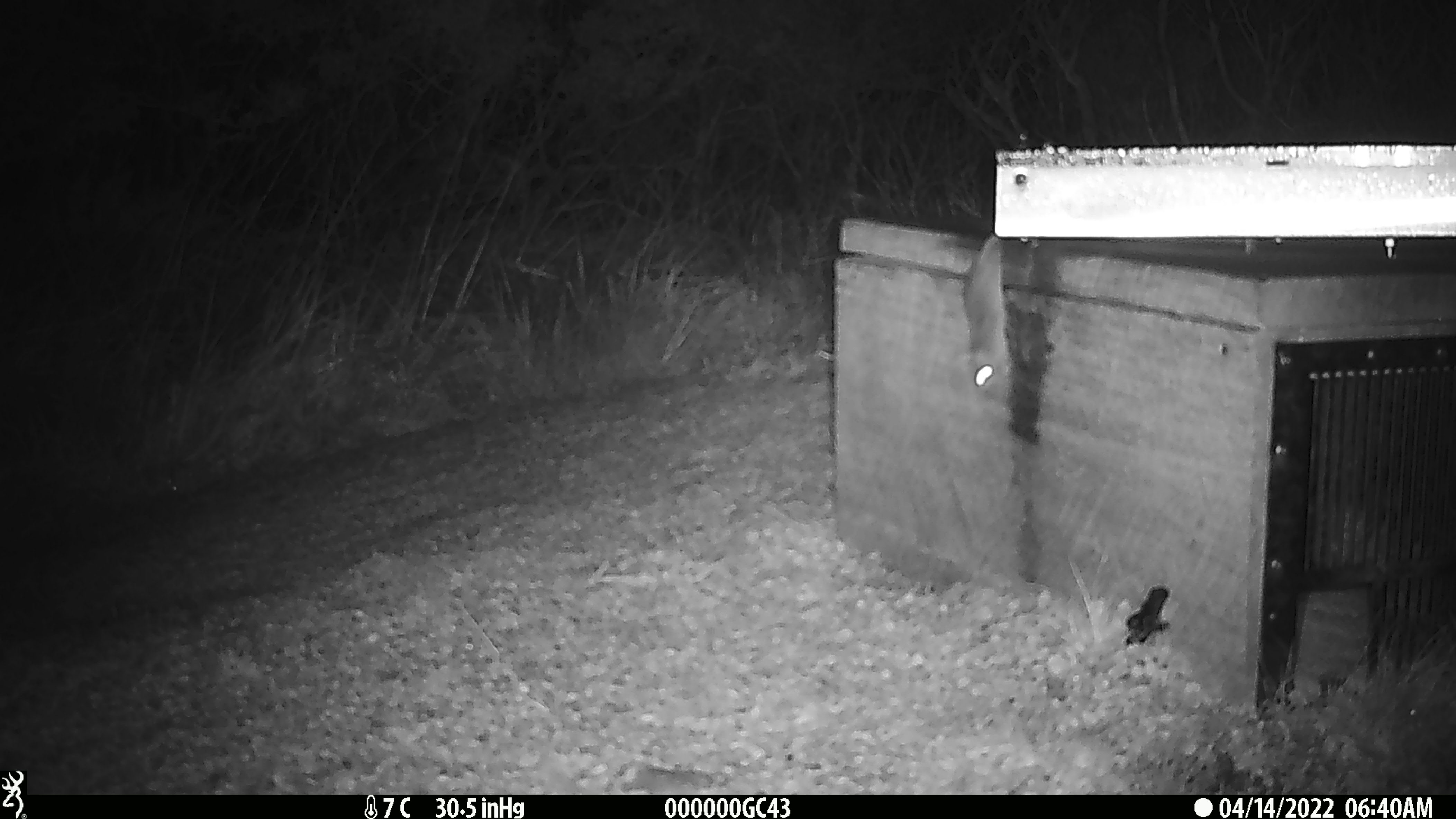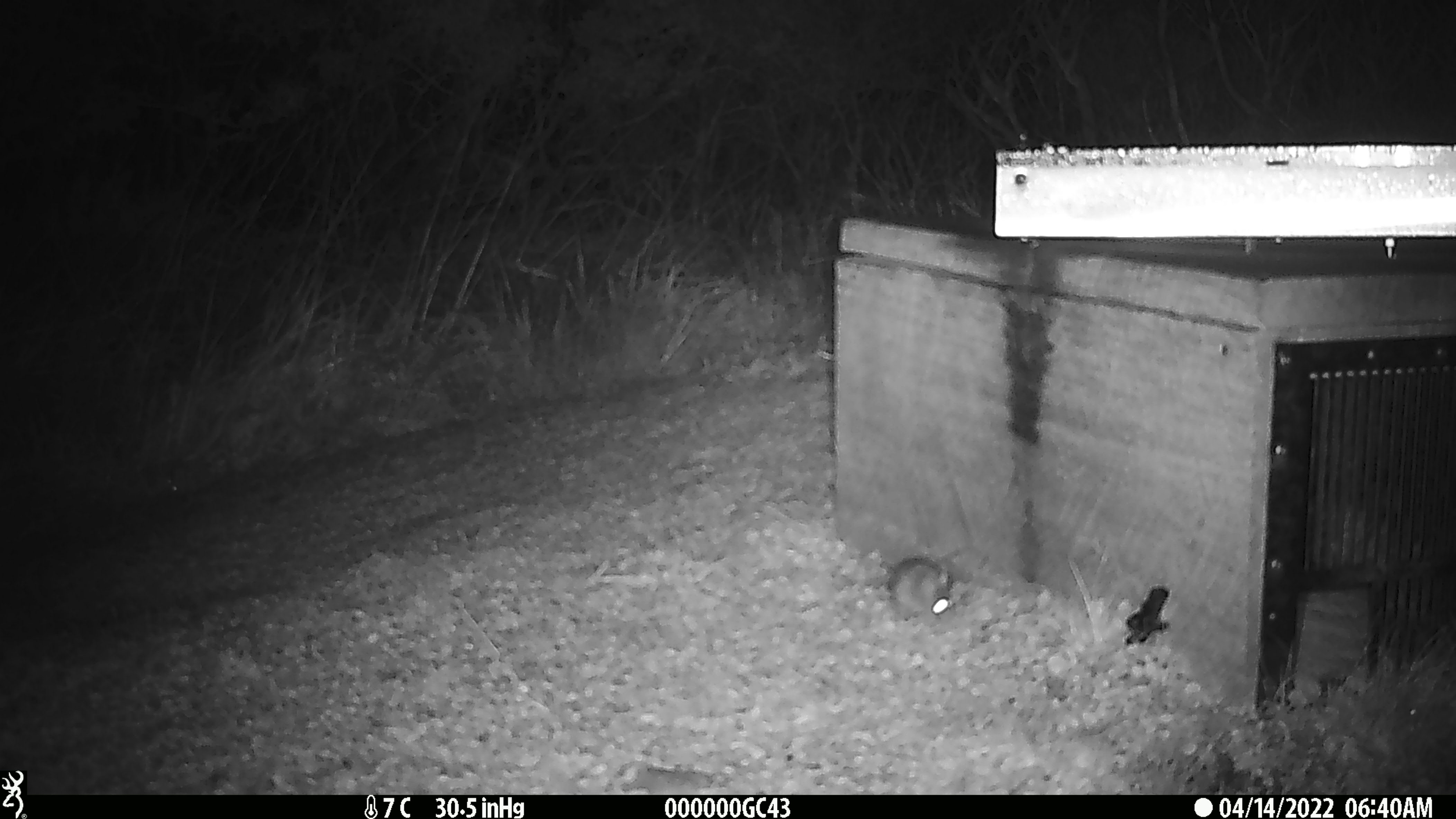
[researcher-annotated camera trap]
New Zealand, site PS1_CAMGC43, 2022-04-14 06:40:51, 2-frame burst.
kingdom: Animalia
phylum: Chordata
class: Mammalia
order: Rodentia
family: Muridae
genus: Mus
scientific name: Mus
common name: mouse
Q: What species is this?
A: Mouse (Mus).